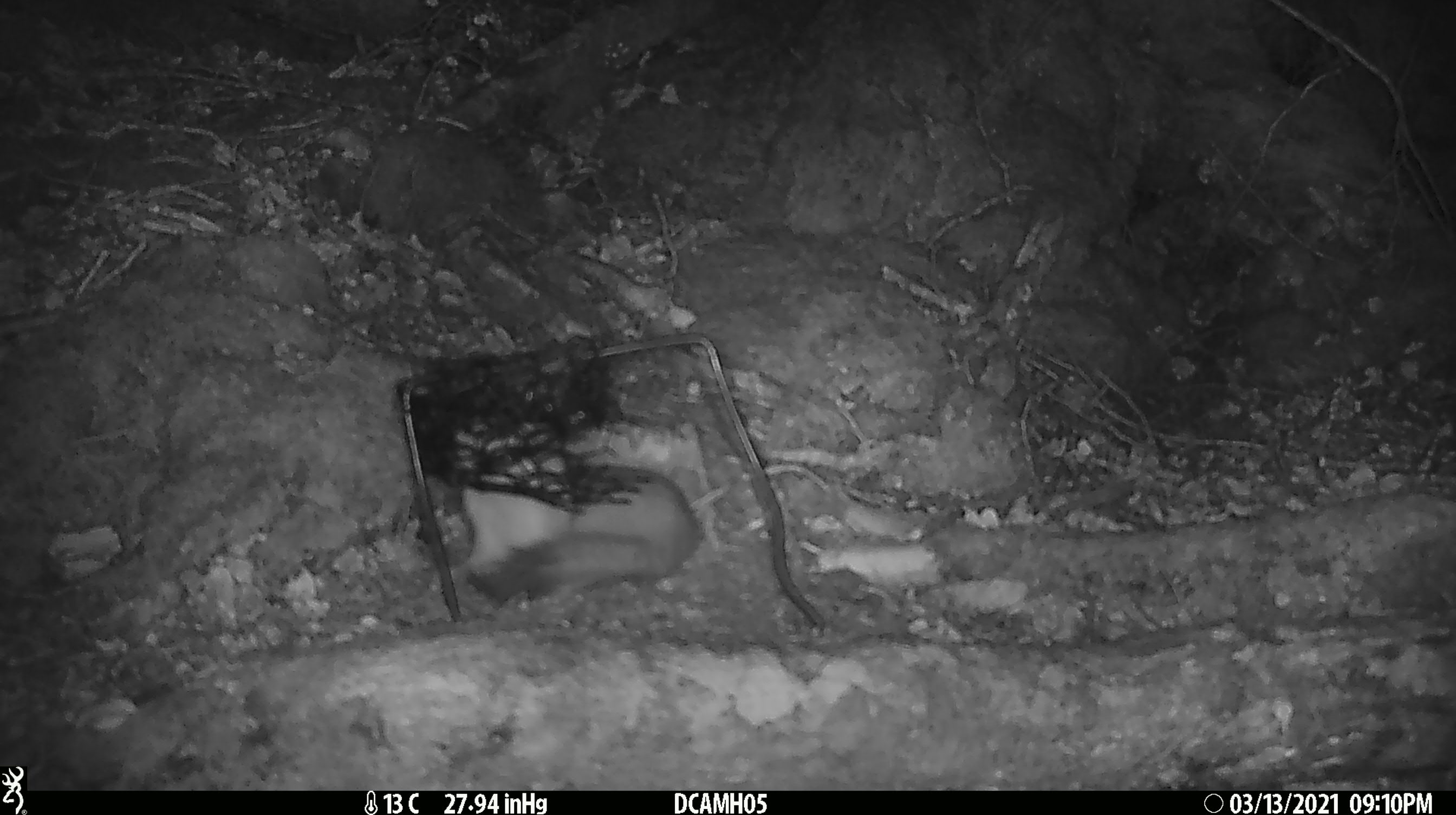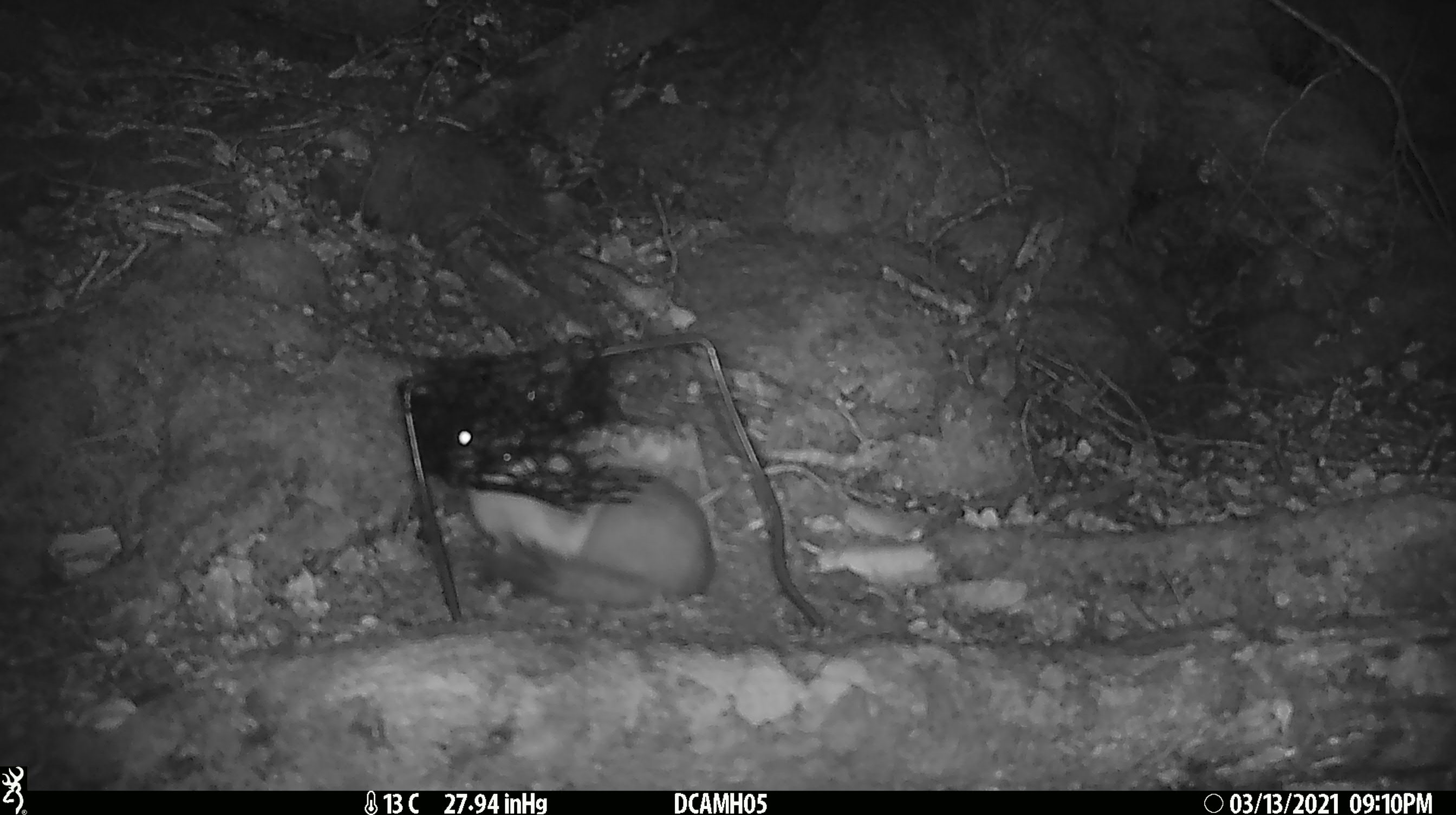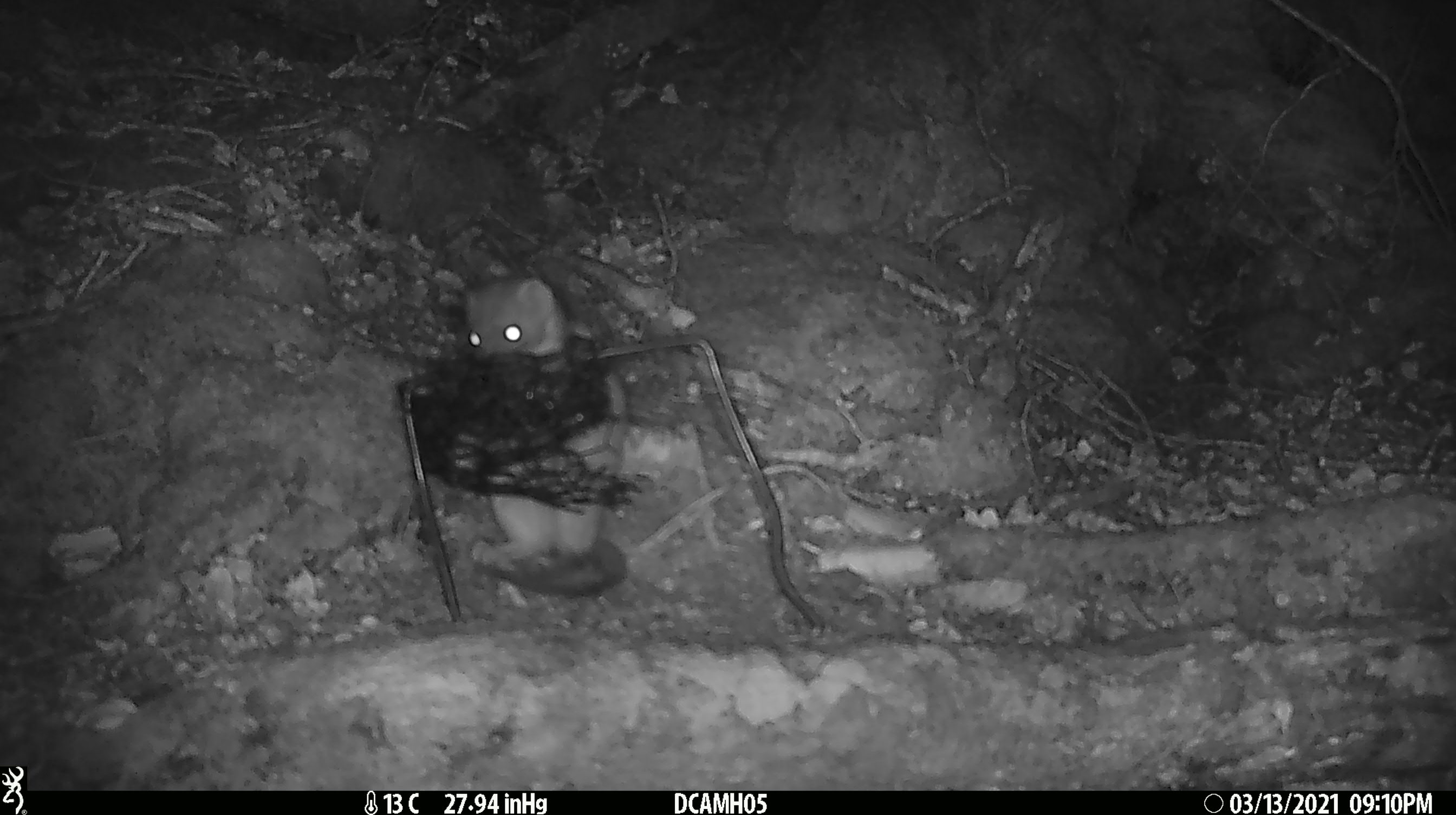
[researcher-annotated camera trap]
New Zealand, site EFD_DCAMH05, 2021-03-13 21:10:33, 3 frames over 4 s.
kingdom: Animalia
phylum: Chordata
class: Mammalia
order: Carnivora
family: Mustelidae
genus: Mustela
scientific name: Mustela erminea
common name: stoat